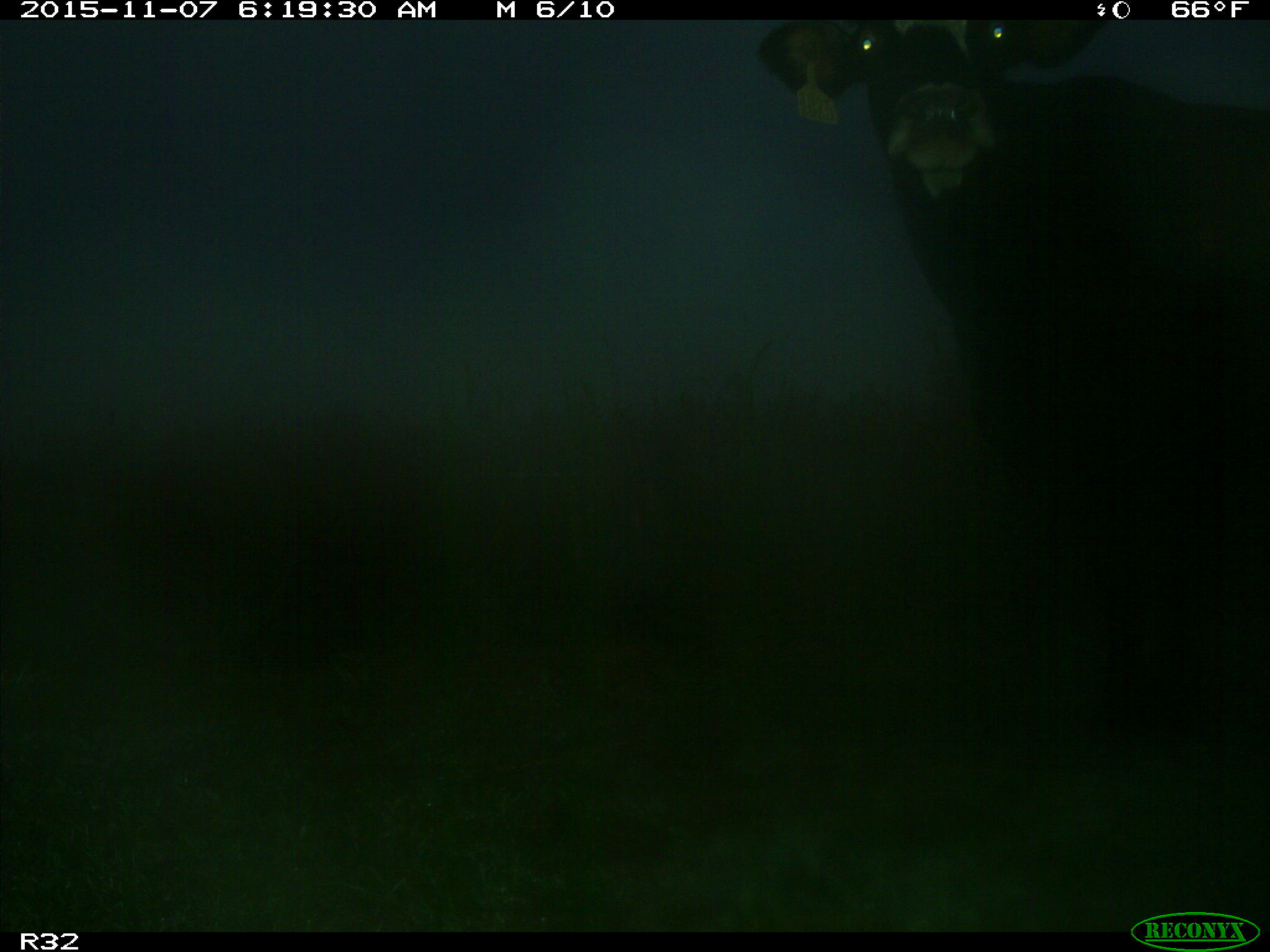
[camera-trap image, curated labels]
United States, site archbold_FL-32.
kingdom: Animalia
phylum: Chordata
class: Mammalia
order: Artiodactyla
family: Bovidae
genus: Bos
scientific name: Bos taurus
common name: domestic cow